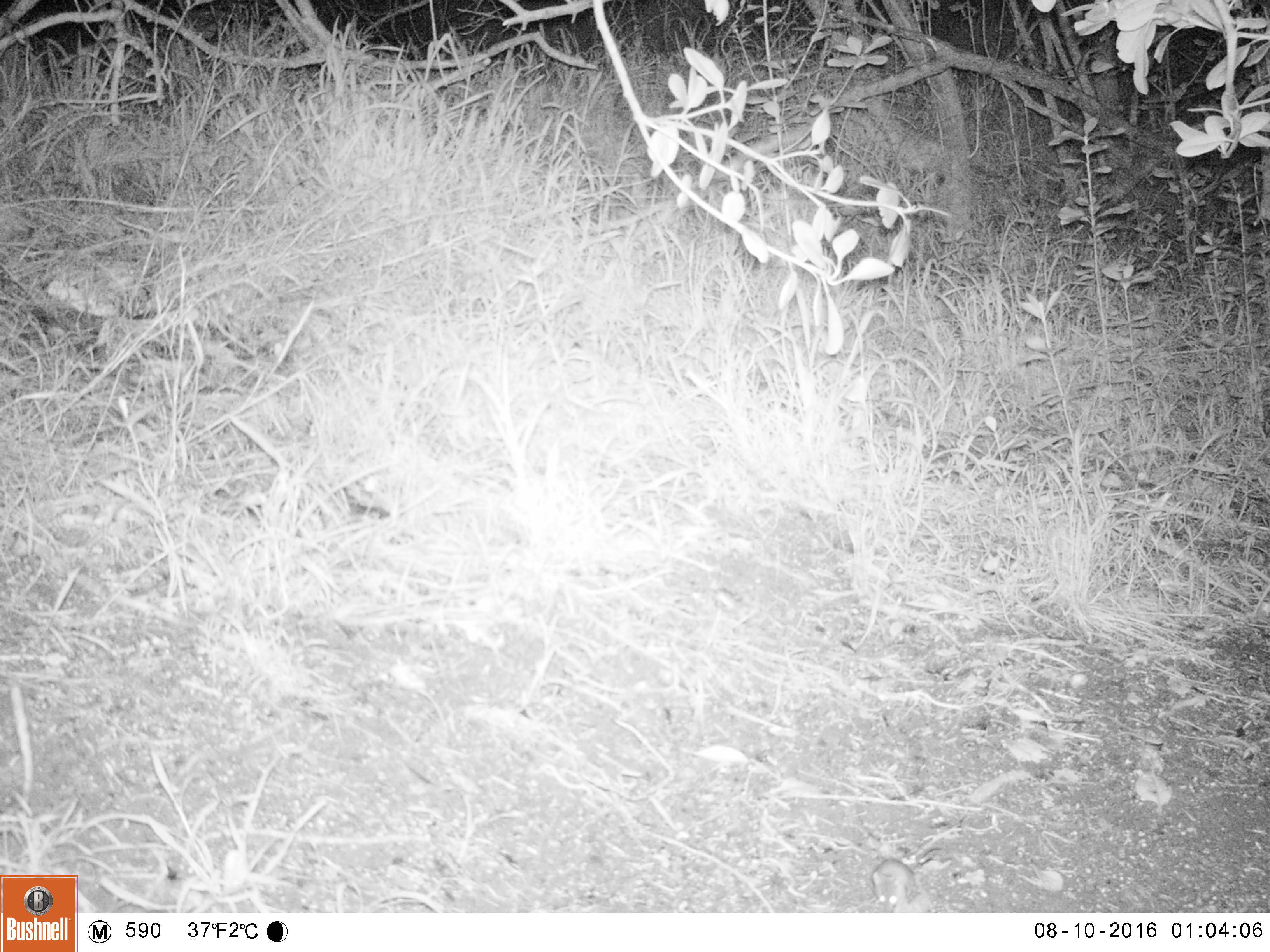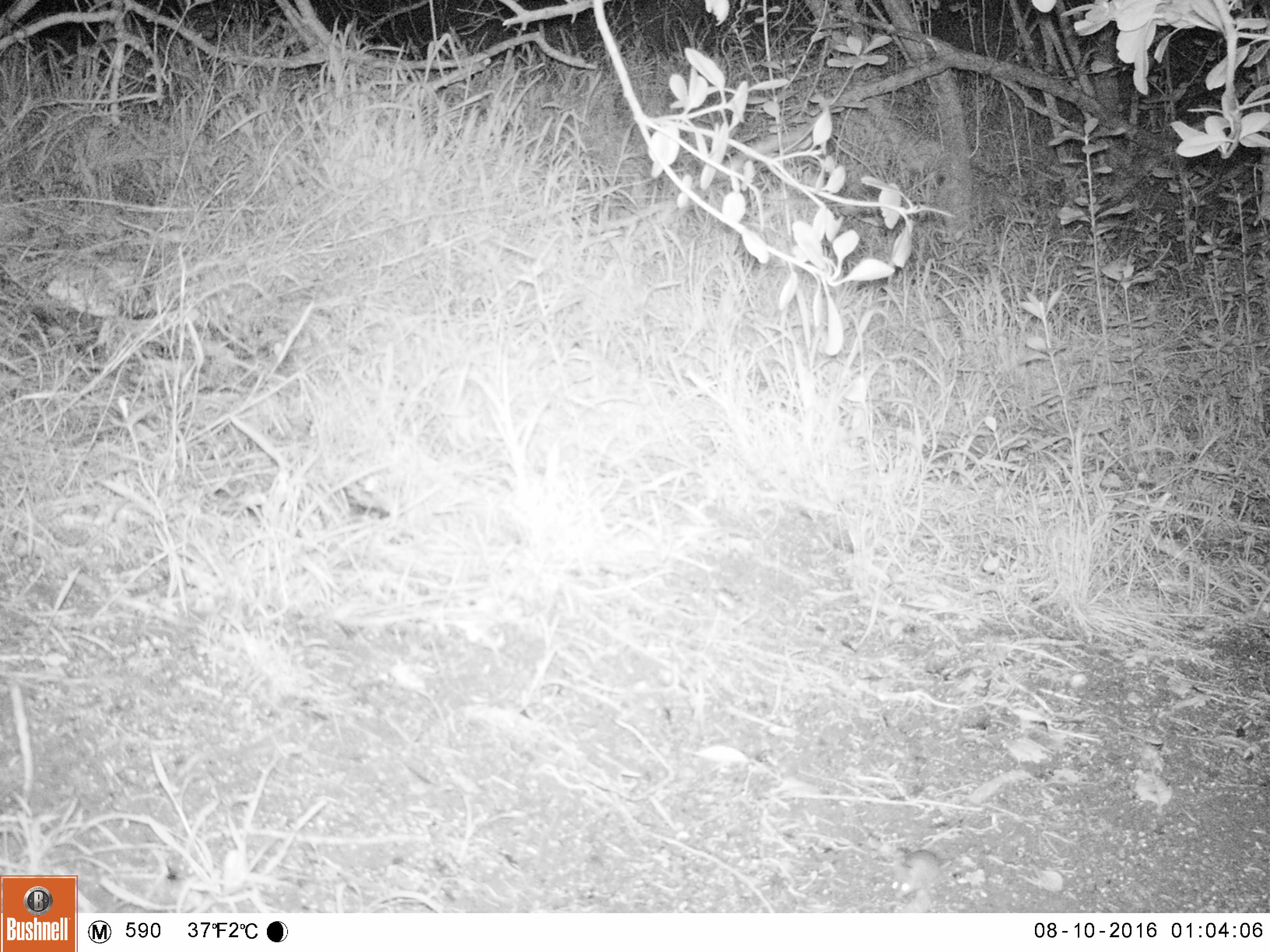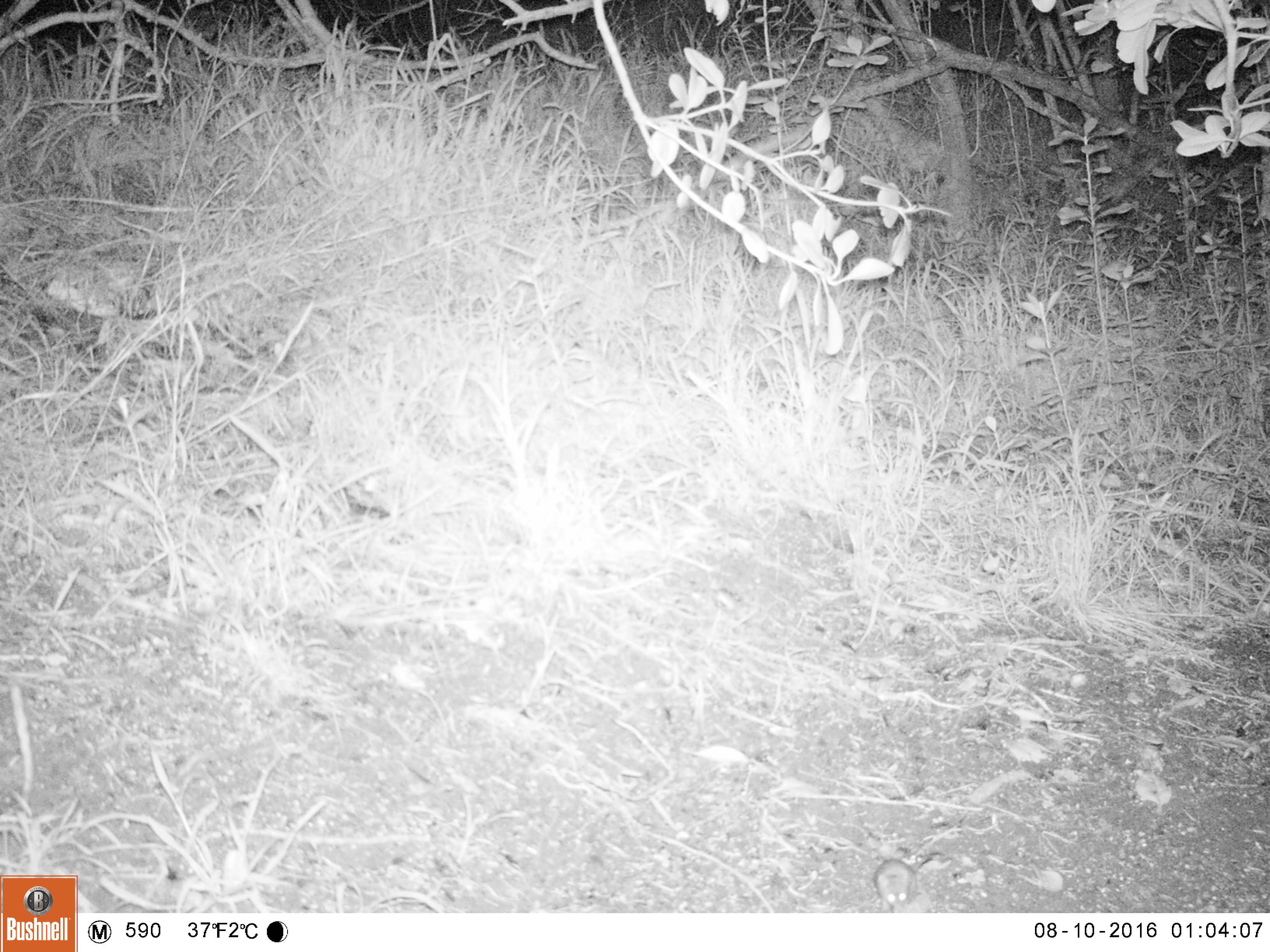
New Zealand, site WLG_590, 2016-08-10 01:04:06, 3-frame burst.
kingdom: Animalia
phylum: Chordata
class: Mammalia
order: Rodentia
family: Muridae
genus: Mus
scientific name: Mus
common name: mouse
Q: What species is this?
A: Mouse (Mus).